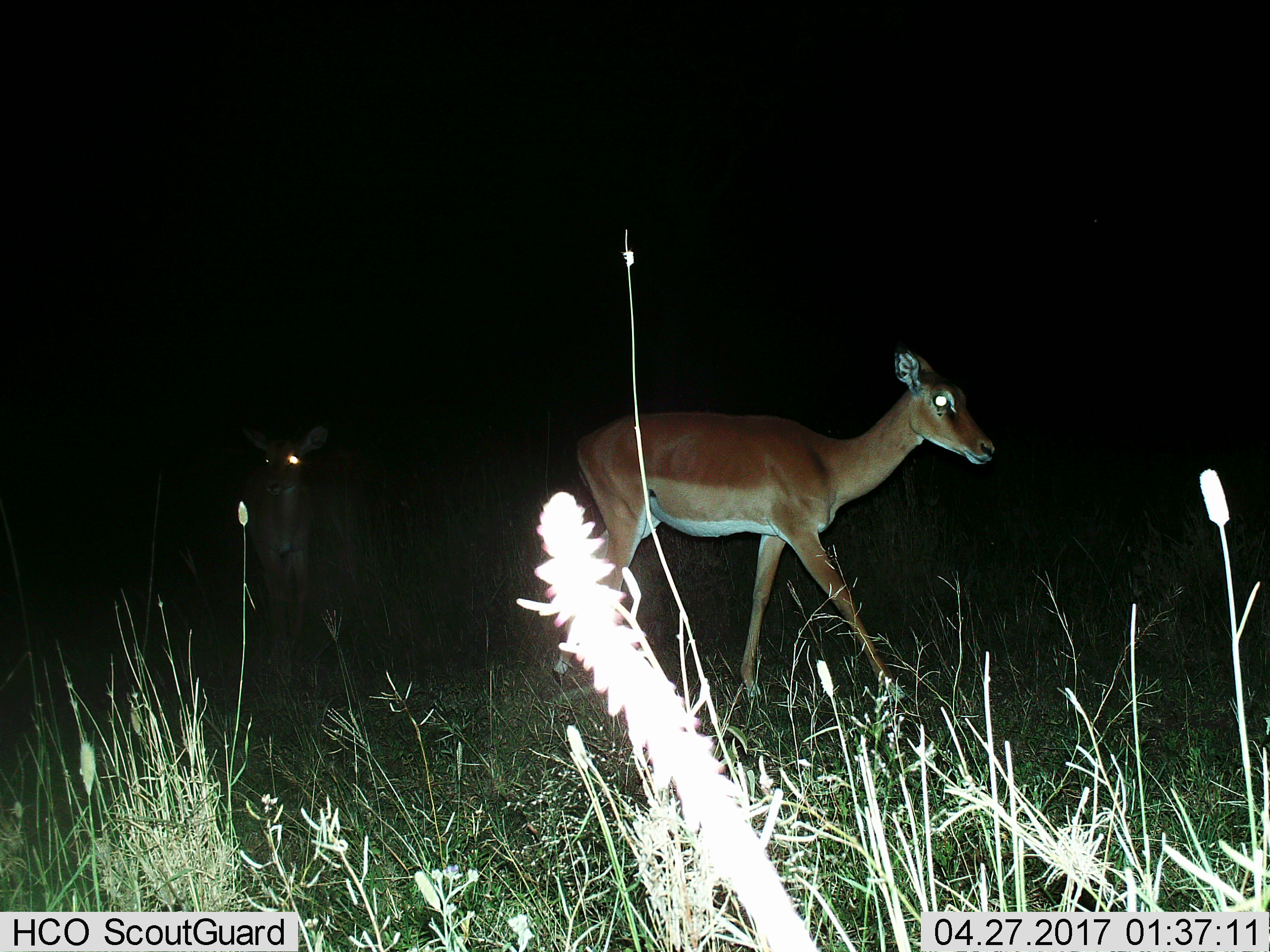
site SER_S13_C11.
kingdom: Animalia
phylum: Chordata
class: Mammalia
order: Artiodactyla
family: Bovidae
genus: Aepyceros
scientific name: Aepyceros melampus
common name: impala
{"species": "impala (Aepyceros melampus)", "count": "2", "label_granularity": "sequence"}